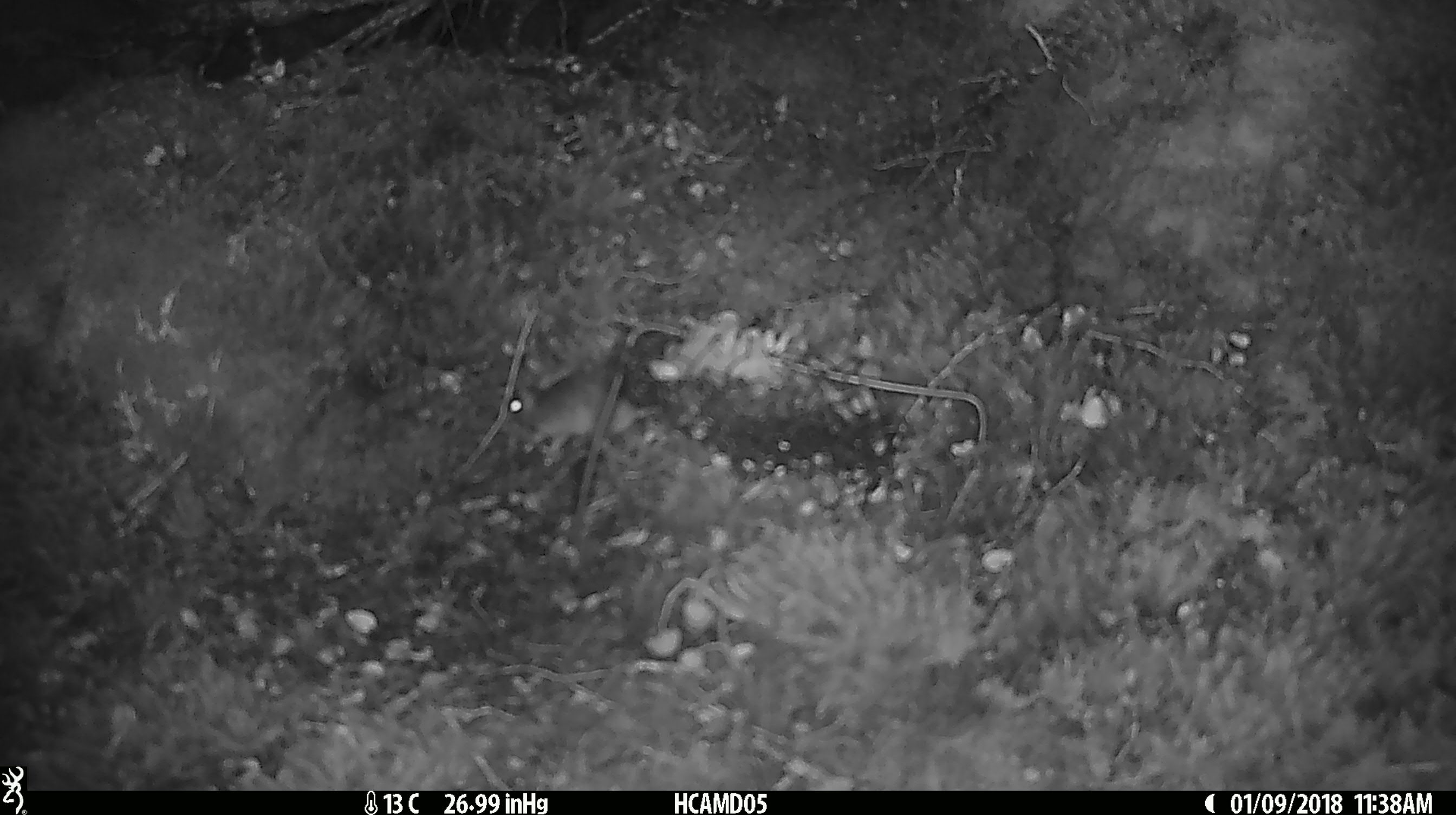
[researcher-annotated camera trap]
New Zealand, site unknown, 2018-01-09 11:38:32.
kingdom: Animalia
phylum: Chordata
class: Mammalia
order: Rodentia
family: Muridae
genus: Mus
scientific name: Mus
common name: mouse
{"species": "mouse (Mus)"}